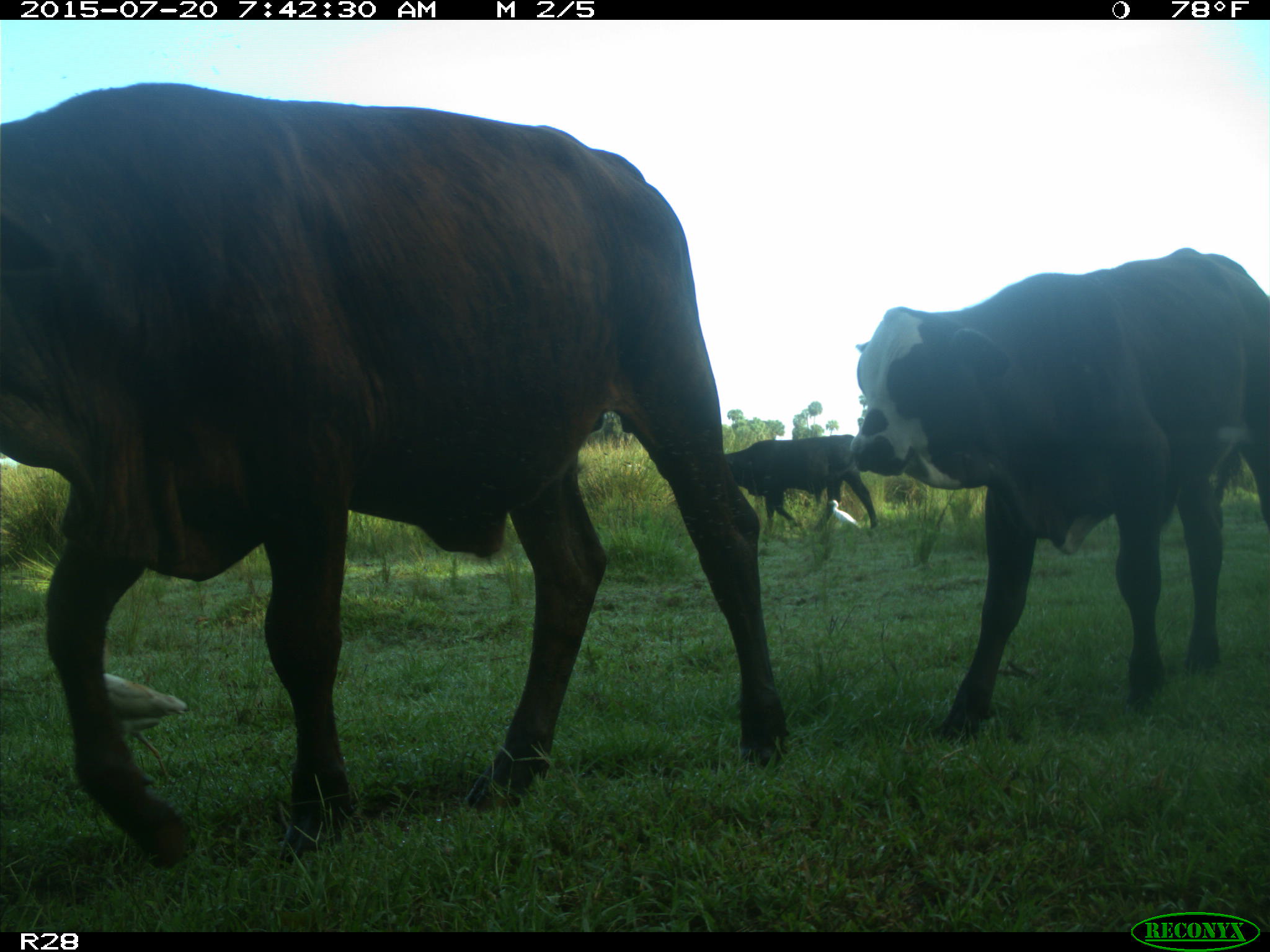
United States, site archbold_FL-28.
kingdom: Animalia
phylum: Chordata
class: Mammalia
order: Artiodactyla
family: Bovidae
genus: Bos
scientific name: Bos taurus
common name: domestic cow